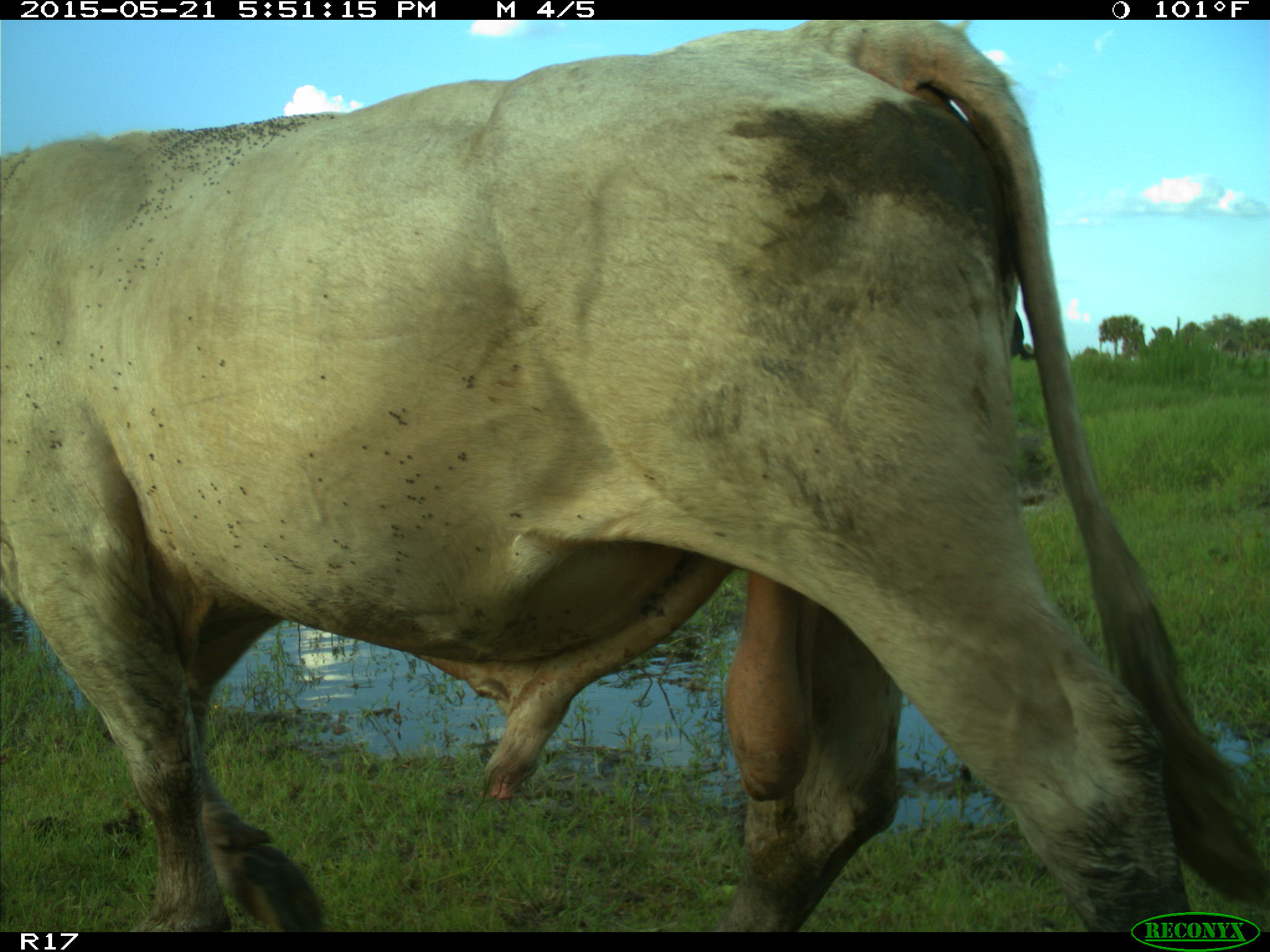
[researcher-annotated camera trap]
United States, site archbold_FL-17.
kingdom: Animalia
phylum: Chordata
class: Mammalia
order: Artiodactyla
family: Bovidae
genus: Bos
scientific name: Bos taurus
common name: domestic cow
Bos taurus (domestic cow).